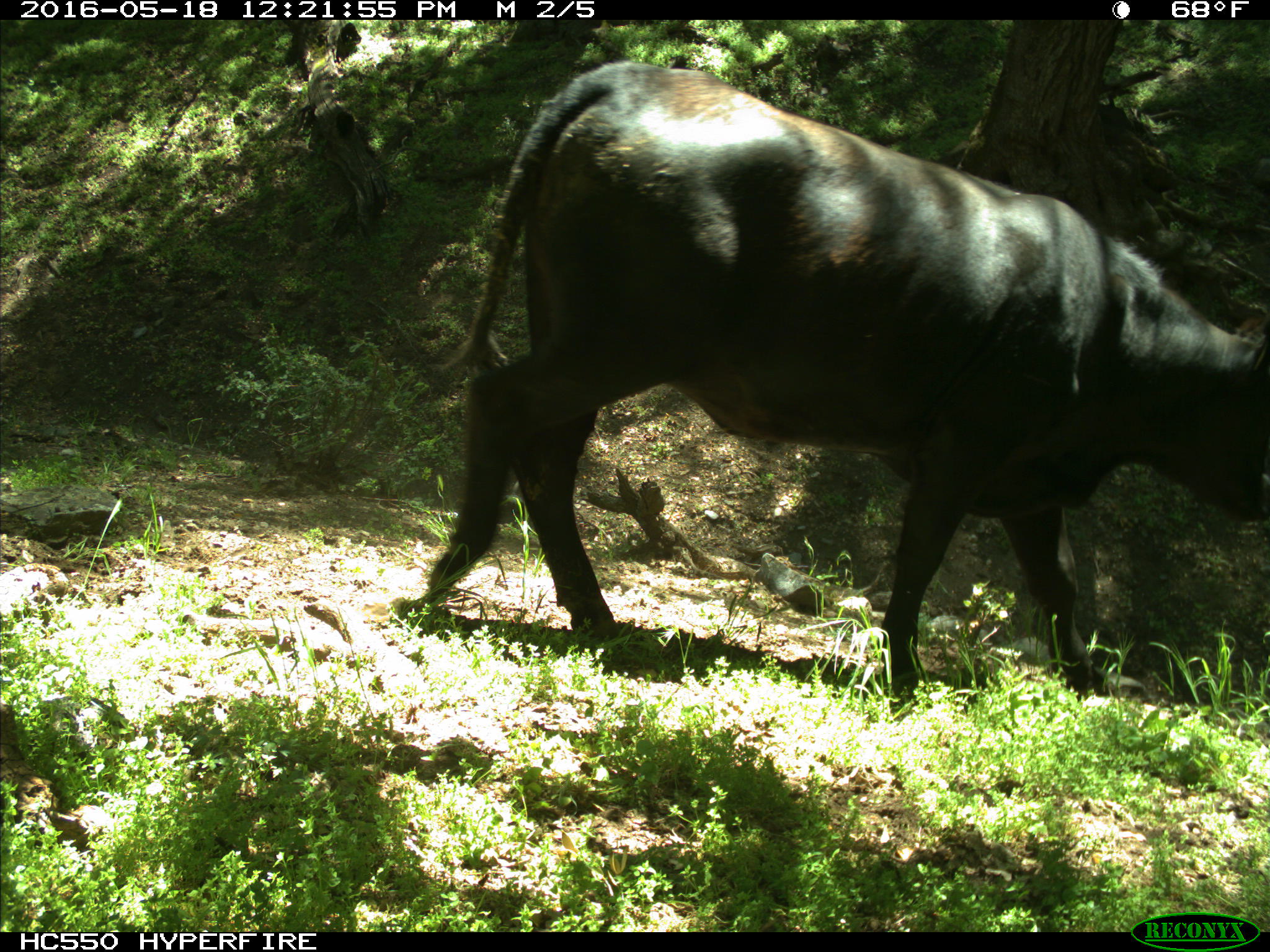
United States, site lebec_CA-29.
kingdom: Animalia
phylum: Chordata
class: Mammalia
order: Artiodactyla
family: Bovidae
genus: Bos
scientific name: Bos taurus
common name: domestic cow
Bos taurus (domestic cow).